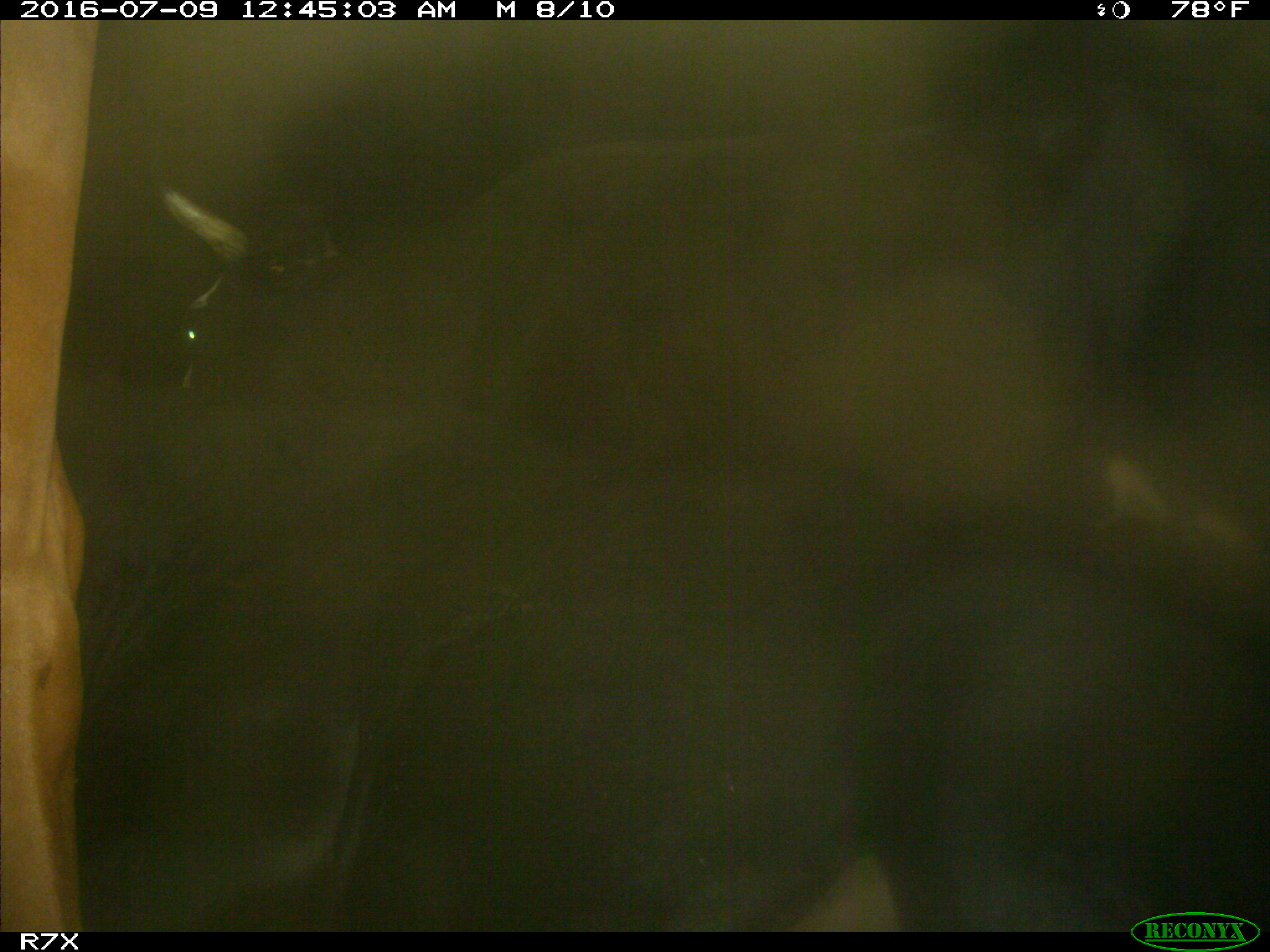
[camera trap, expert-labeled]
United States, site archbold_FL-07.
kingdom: Animalia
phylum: Chordata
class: Mammalia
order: Artiodactyla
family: Bovidae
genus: Bos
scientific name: Bos taurus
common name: domestic cow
Bos taurus (domestic cow).